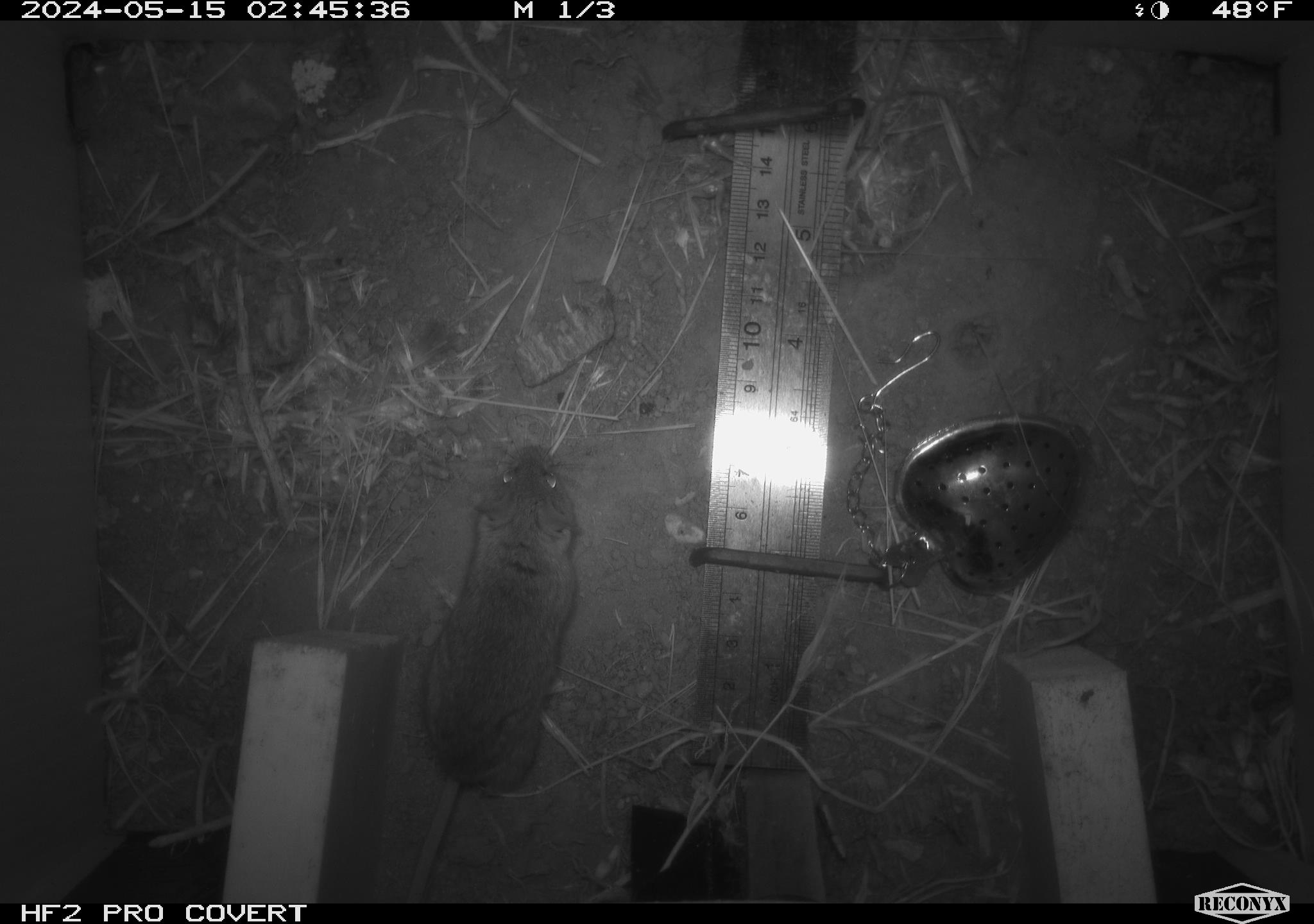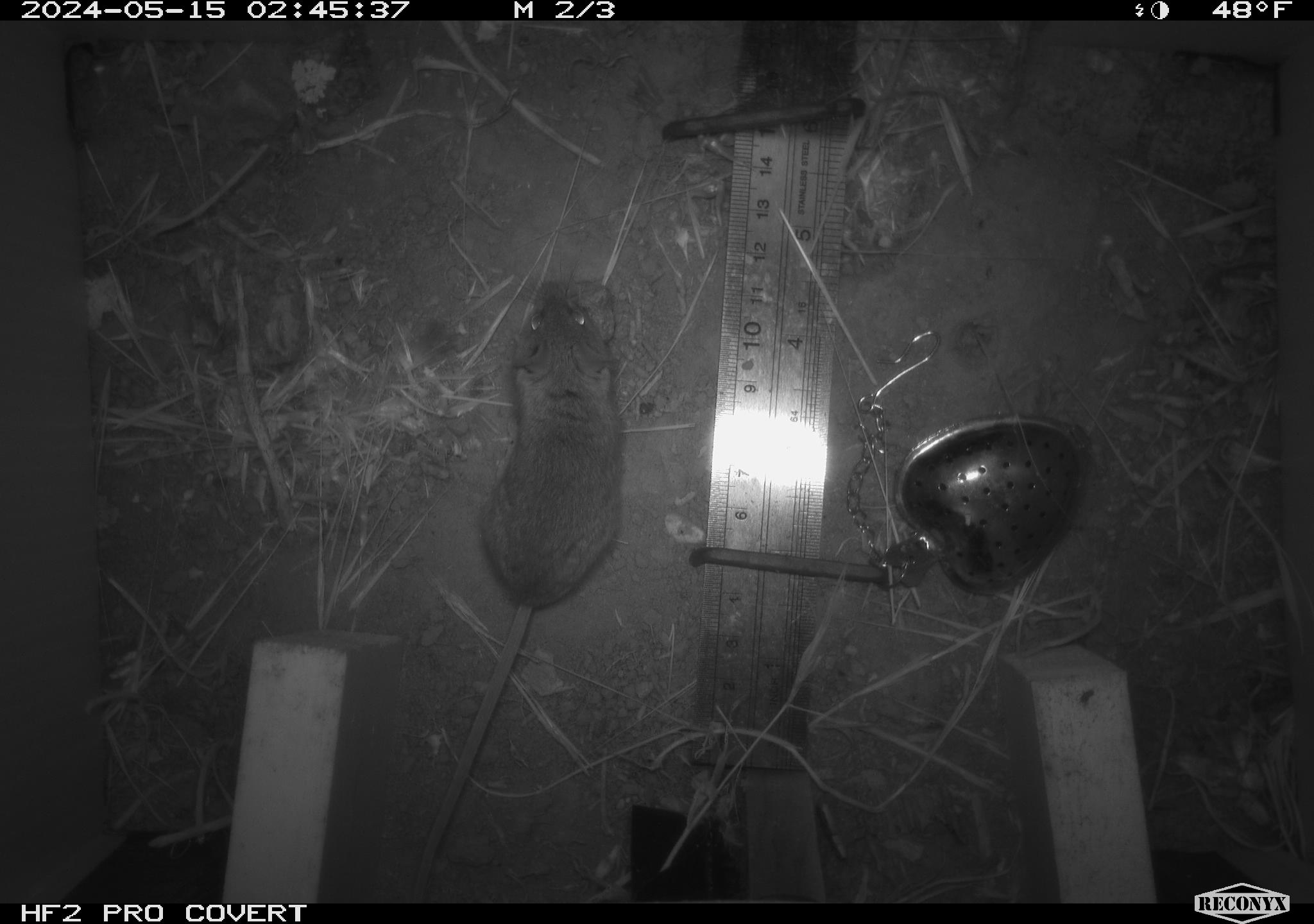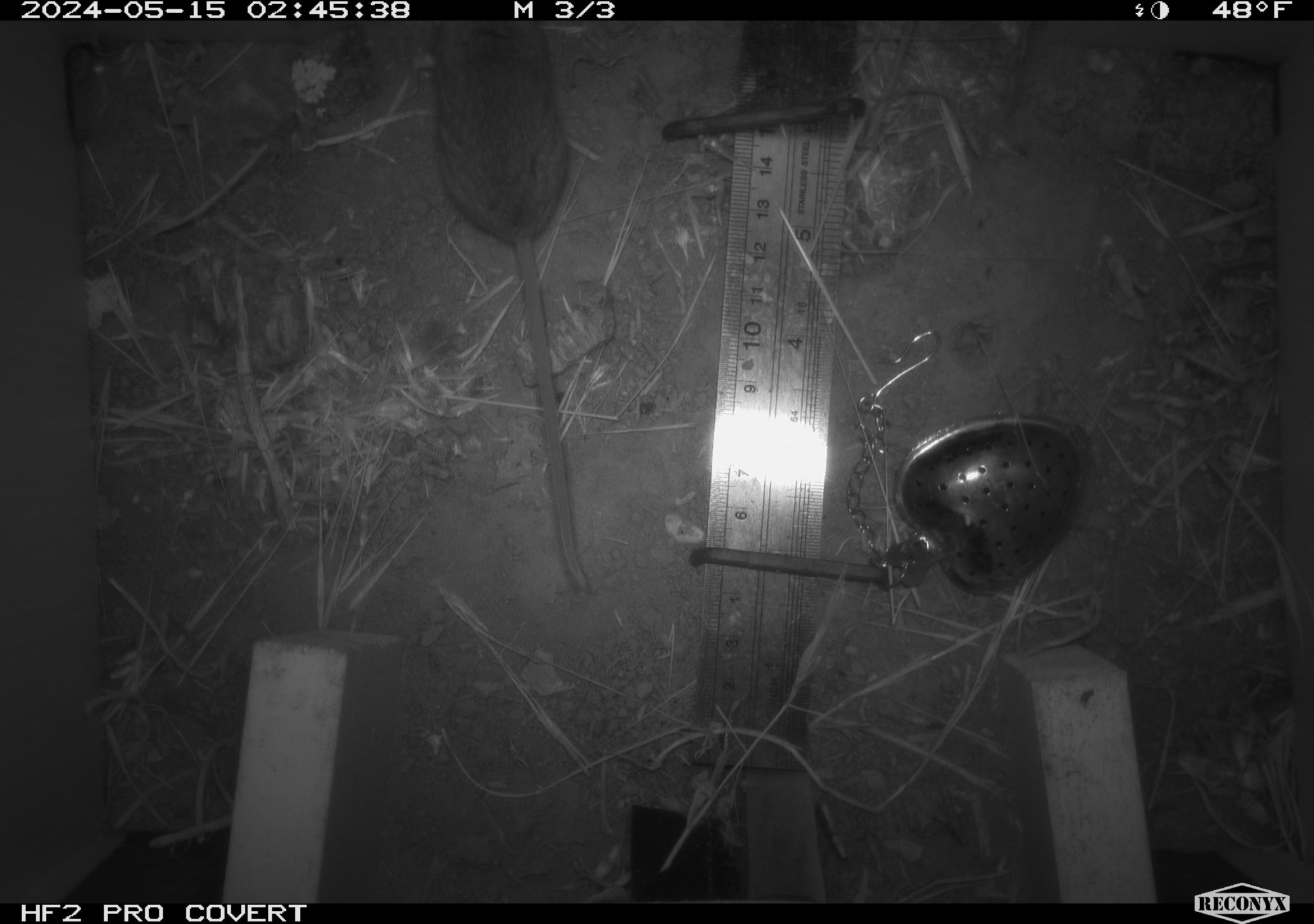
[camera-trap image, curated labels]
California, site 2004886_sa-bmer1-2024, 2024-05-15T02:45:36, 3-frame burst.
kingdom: Animalia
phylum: Chordata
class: Mammalia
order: Rodentia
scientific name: Rodentia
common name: mouse species